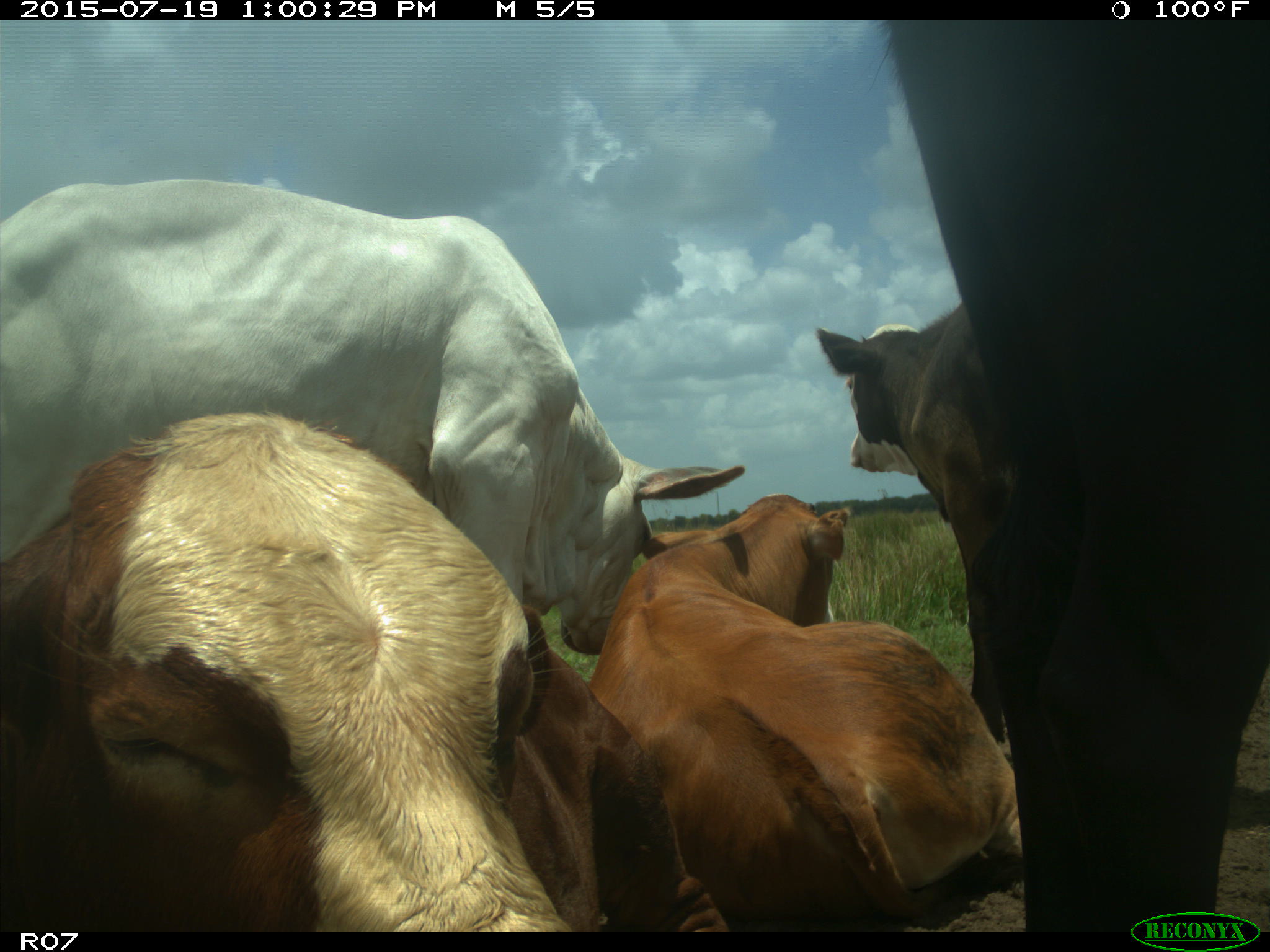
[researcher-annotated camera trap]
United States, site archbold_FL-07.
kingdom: Animalia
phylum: Chordata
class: Mammalia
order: Artiodactyla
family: Bovidae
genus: Bos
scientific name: Bos taurus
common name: domestic cow